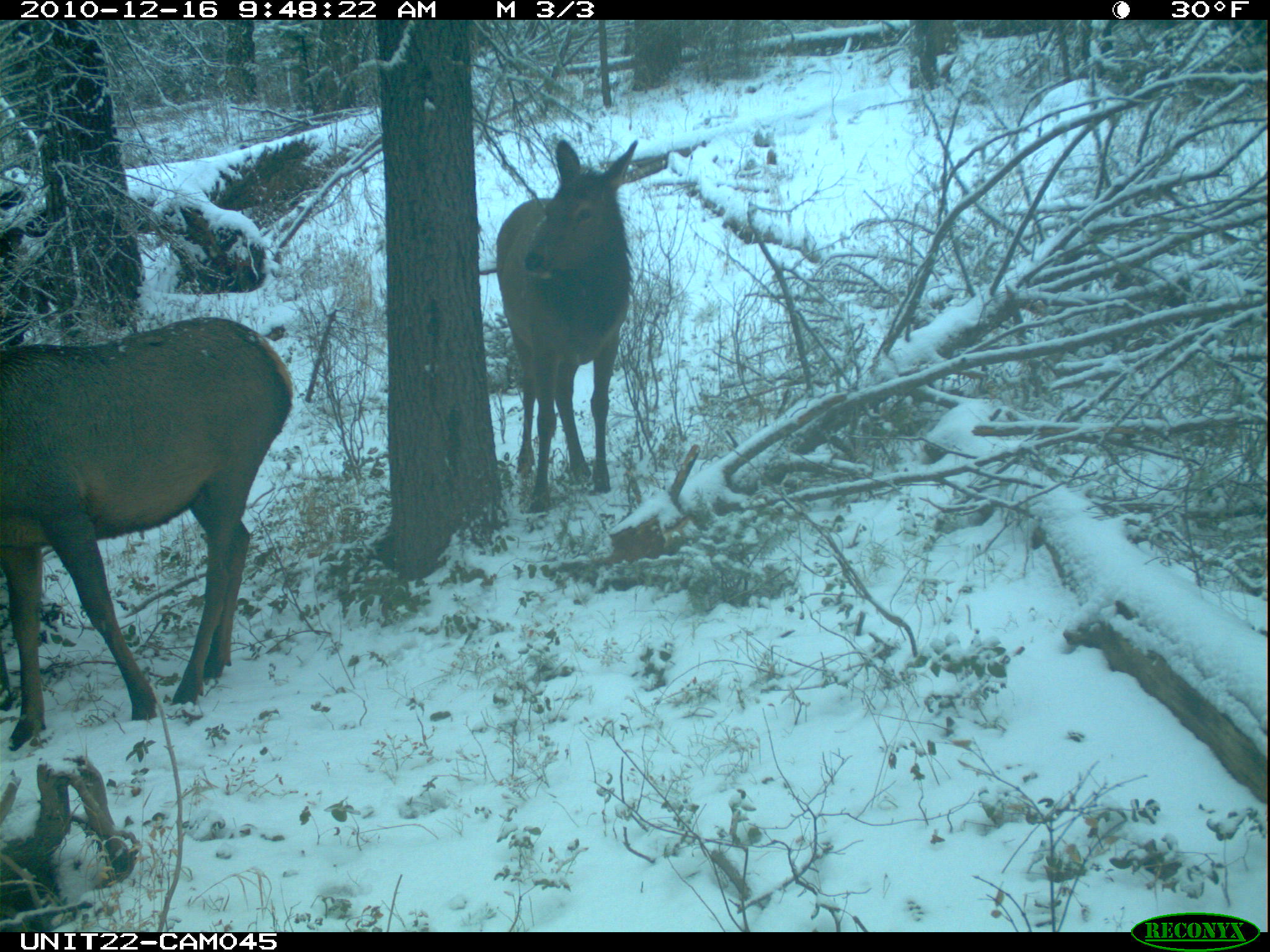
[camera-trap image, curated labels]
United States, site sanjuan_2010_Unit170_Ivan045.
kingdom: Animalia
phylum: Chordata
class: Mammalia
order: Artiodactyla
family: Cervidae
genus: Cervus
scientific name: Cervus elaphus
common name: red deer